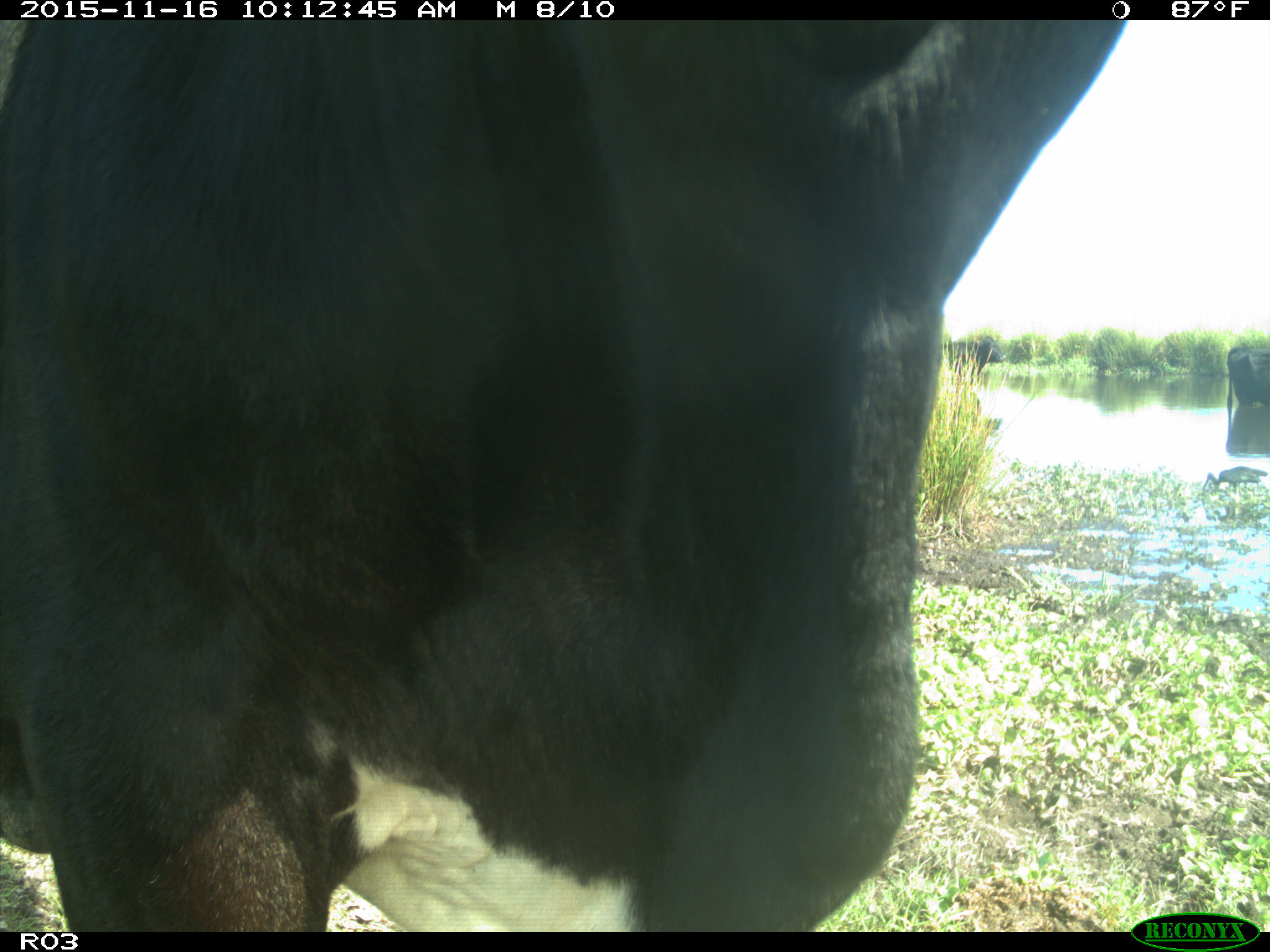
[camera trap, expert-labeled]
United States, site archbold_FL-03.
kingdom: Animalia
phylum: Chordata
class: Mammalia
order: Artiodactyla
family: Bovidae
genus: Bos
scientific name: Bos taurus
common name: domestic cow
Bos taurus (domestic cow).